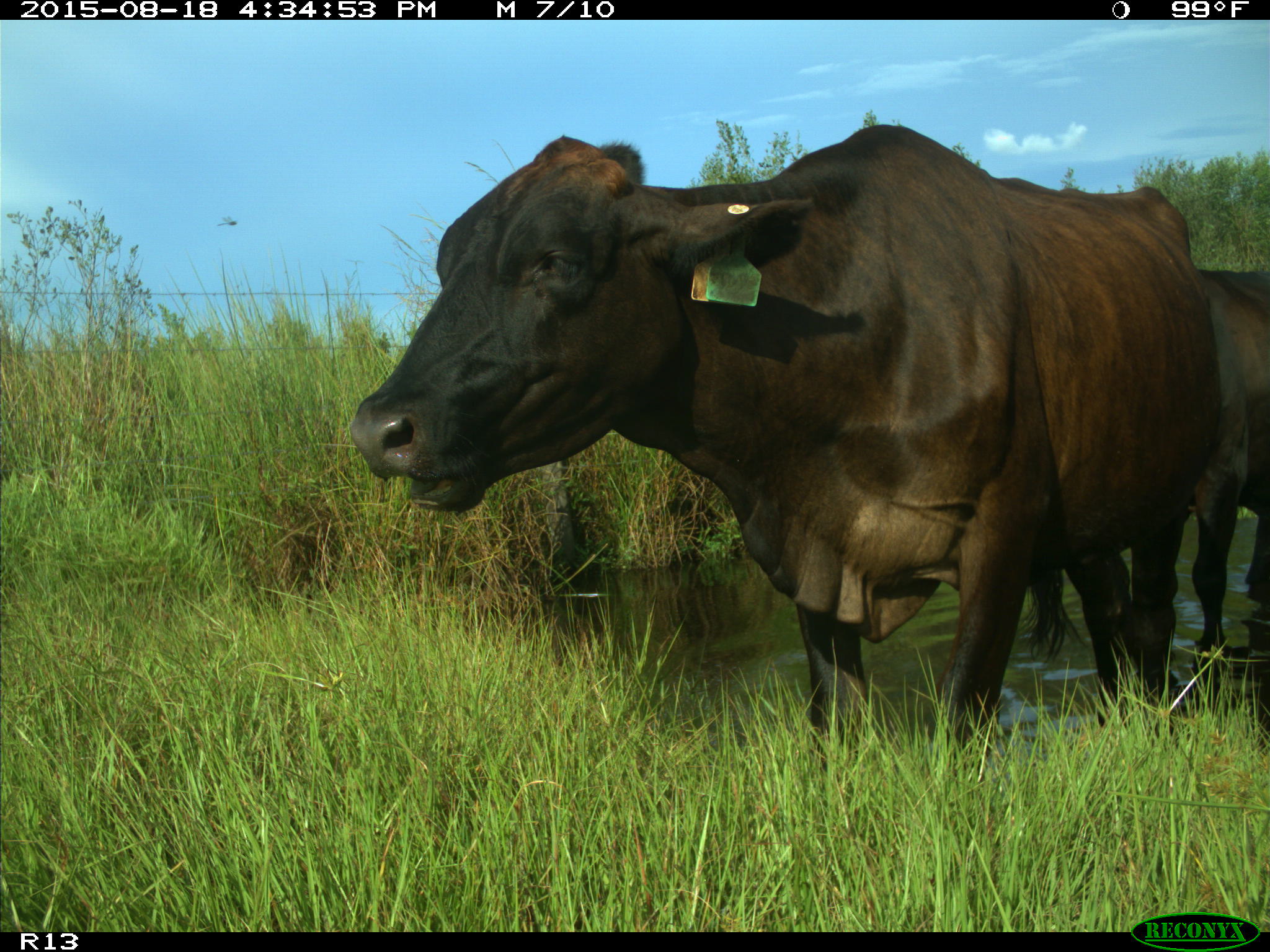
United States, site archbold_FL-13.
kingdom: Animalia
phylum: Chordata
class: Mammalia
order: Artiodactyla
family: Bovidae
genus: Bos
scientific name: Bos taurus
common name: domestic cow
Bos taurus (domestic cow).